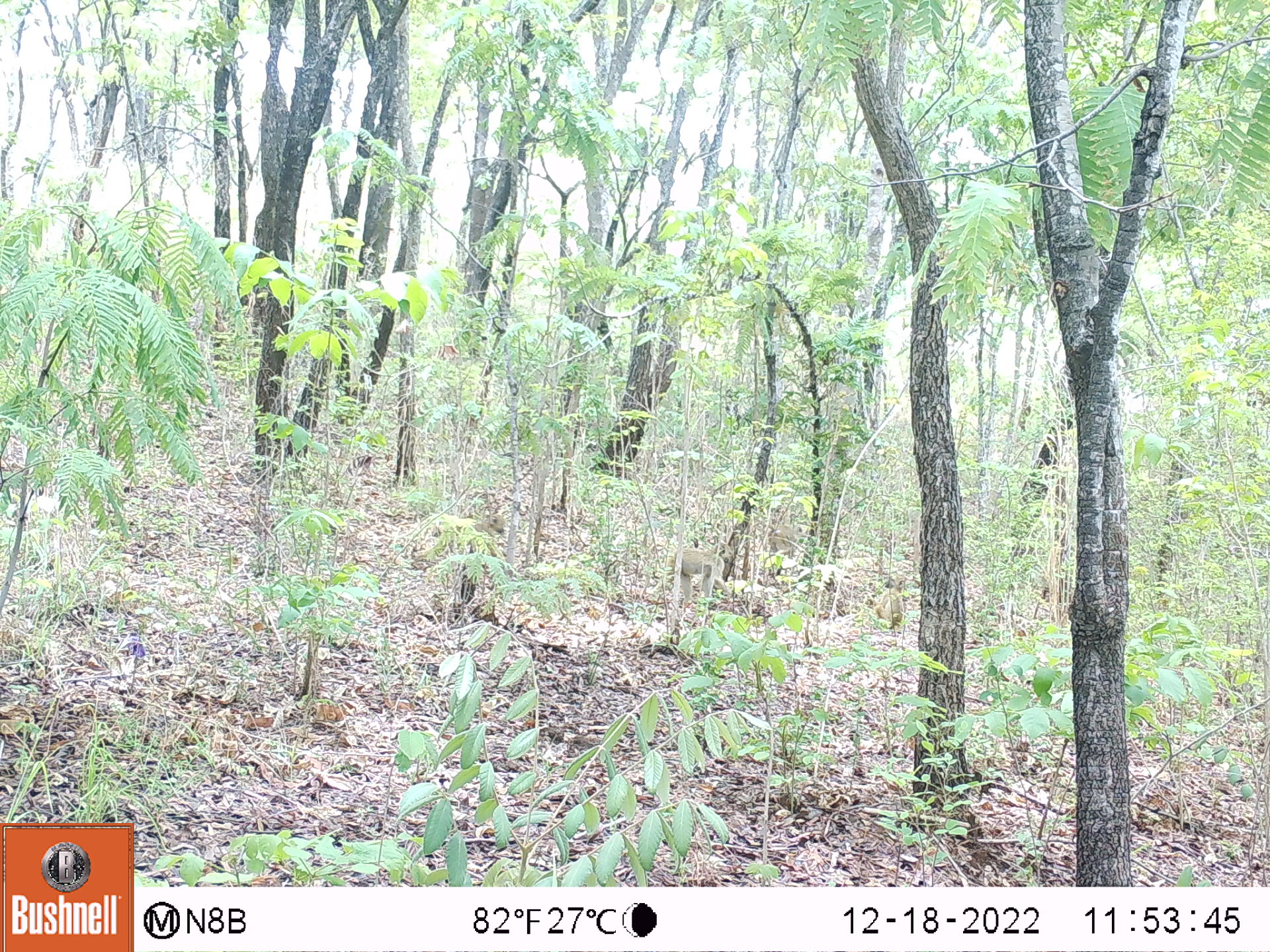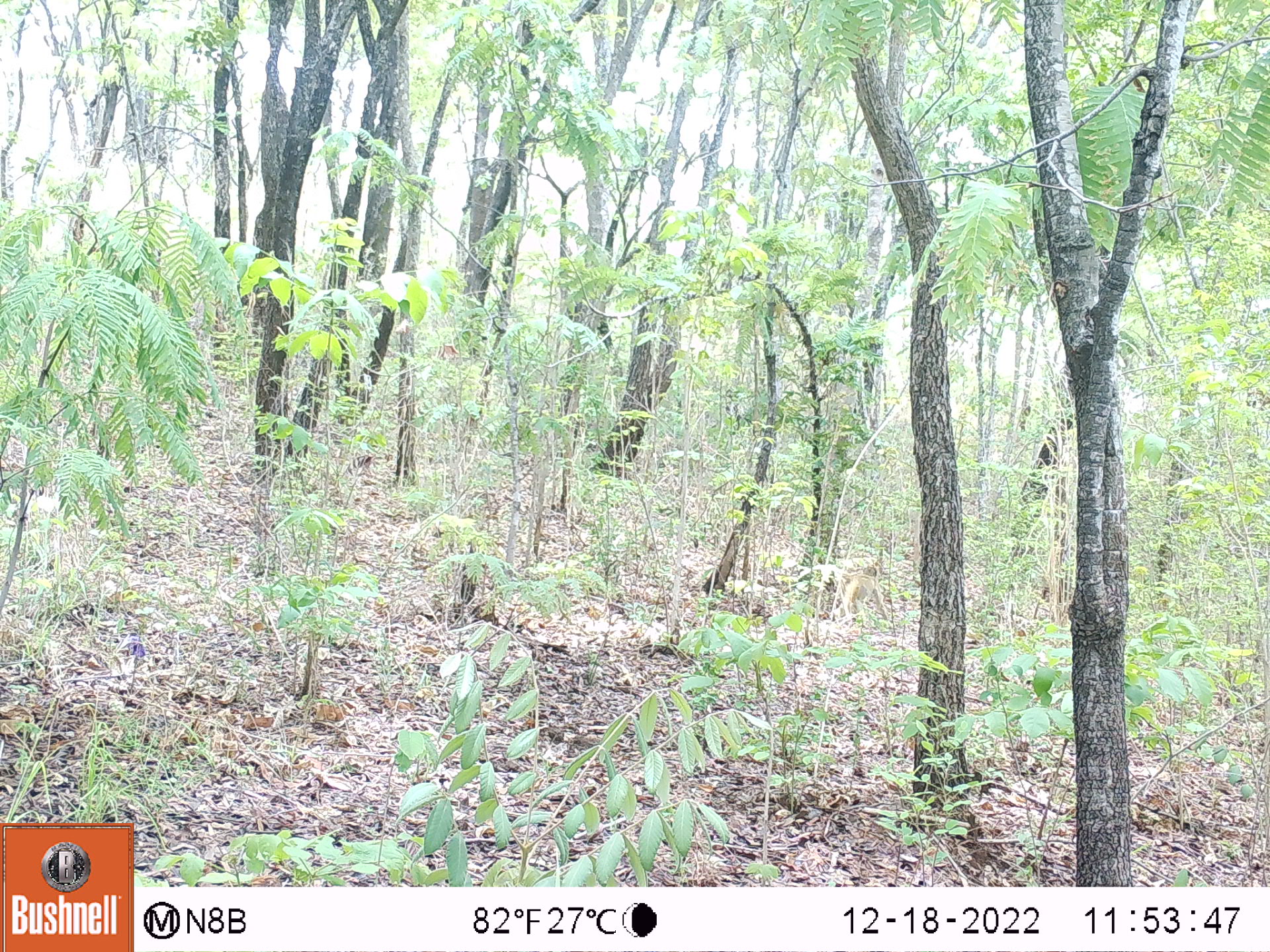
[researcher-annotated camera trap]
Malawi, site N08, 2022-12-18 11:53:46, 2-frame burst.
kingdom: Animalia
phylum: Chordata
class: Mammalia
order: Primates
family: Cercopithecidae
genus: Papio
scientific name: Papio cynocephalus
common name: yellow baboon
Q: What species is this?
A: Yellow baboon (Papio cynocephalus).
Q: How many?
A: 1.